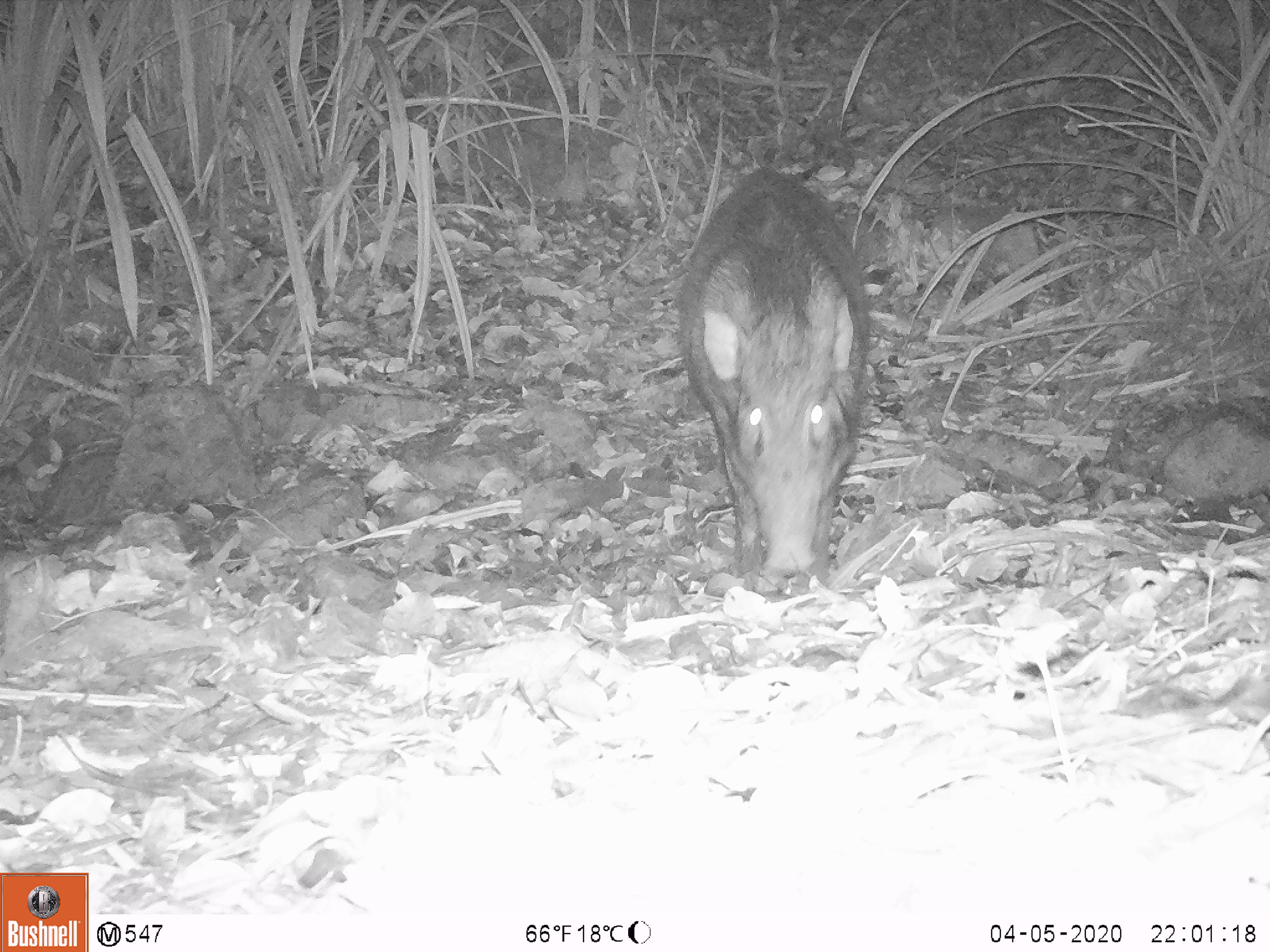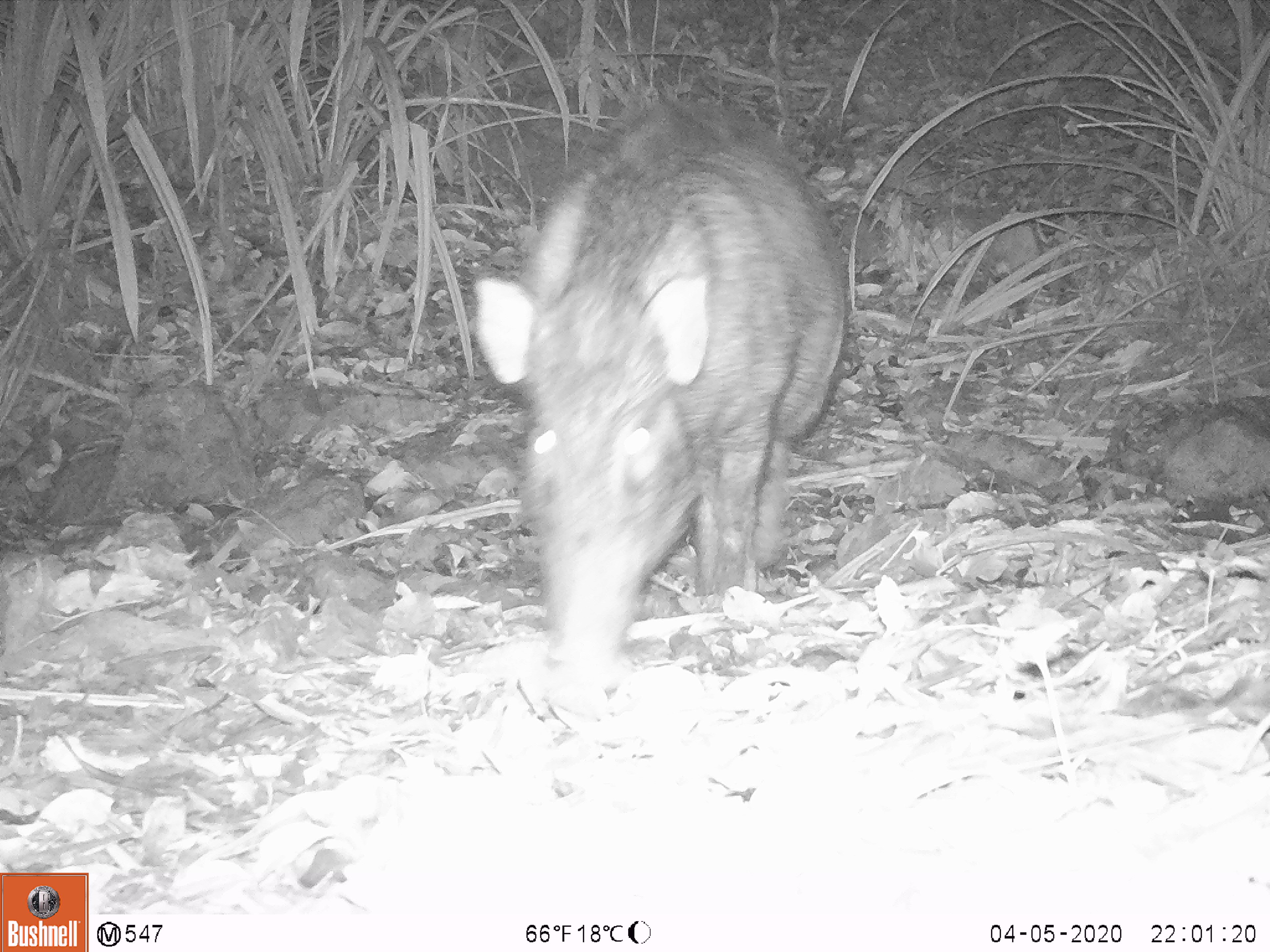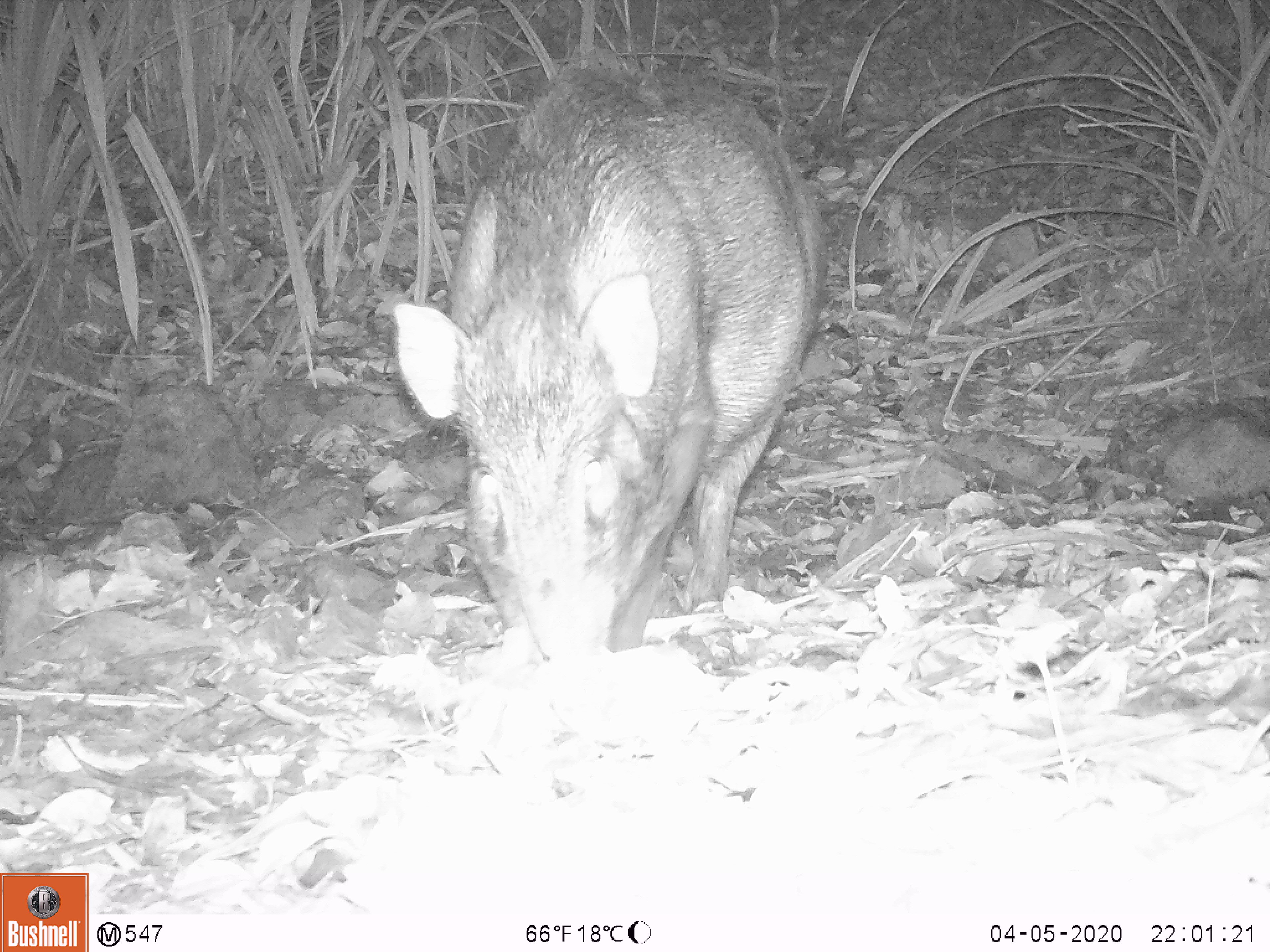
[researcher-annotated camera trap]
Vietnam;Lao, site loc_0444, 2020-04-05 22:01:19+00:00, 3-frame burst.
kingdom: Animalia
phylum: Chordata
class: Mammalia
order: Artiodactyla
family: Suidae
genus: Sus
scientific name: Sus scrofa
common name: eurasian wild pig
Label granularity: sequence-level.